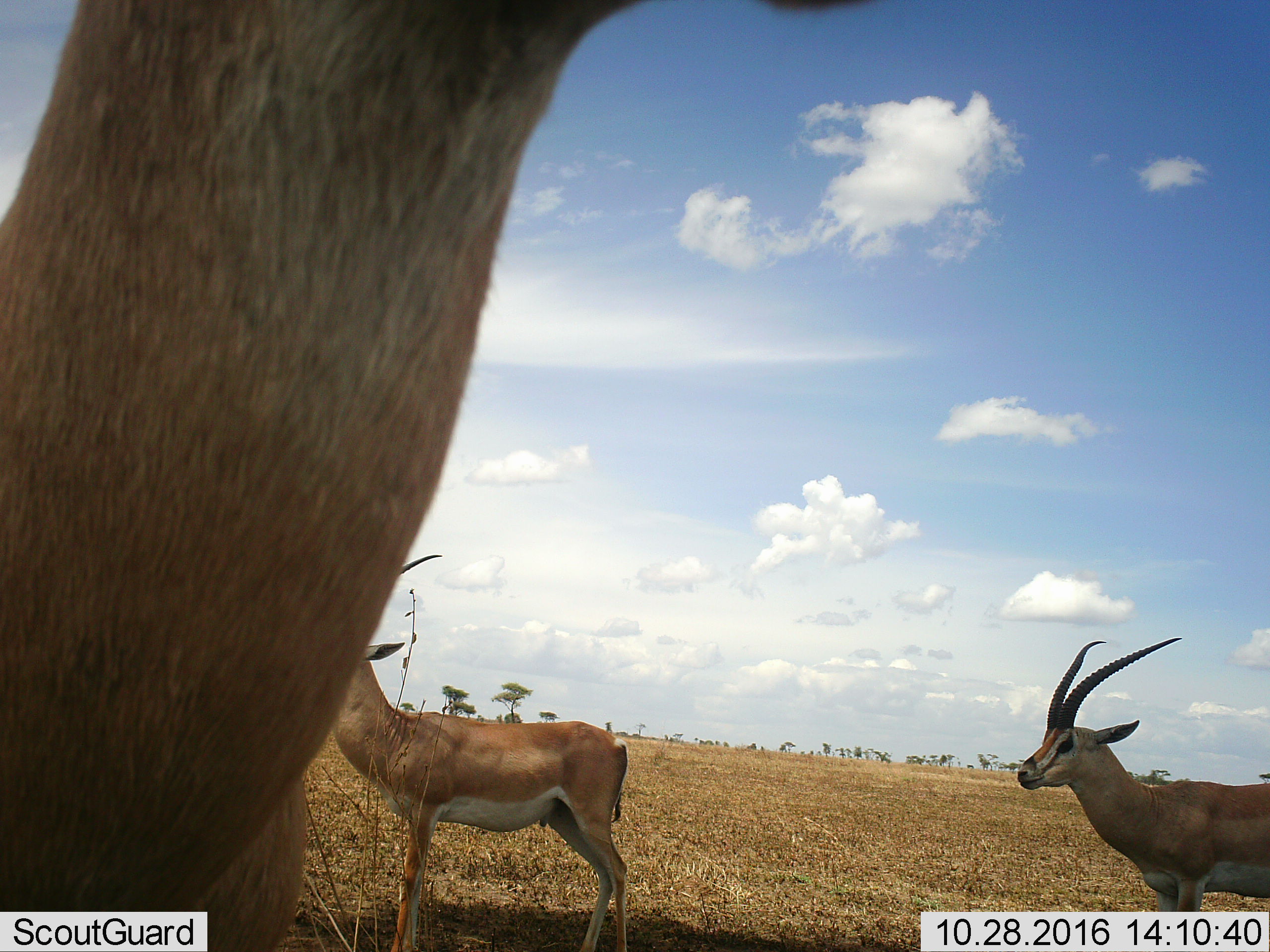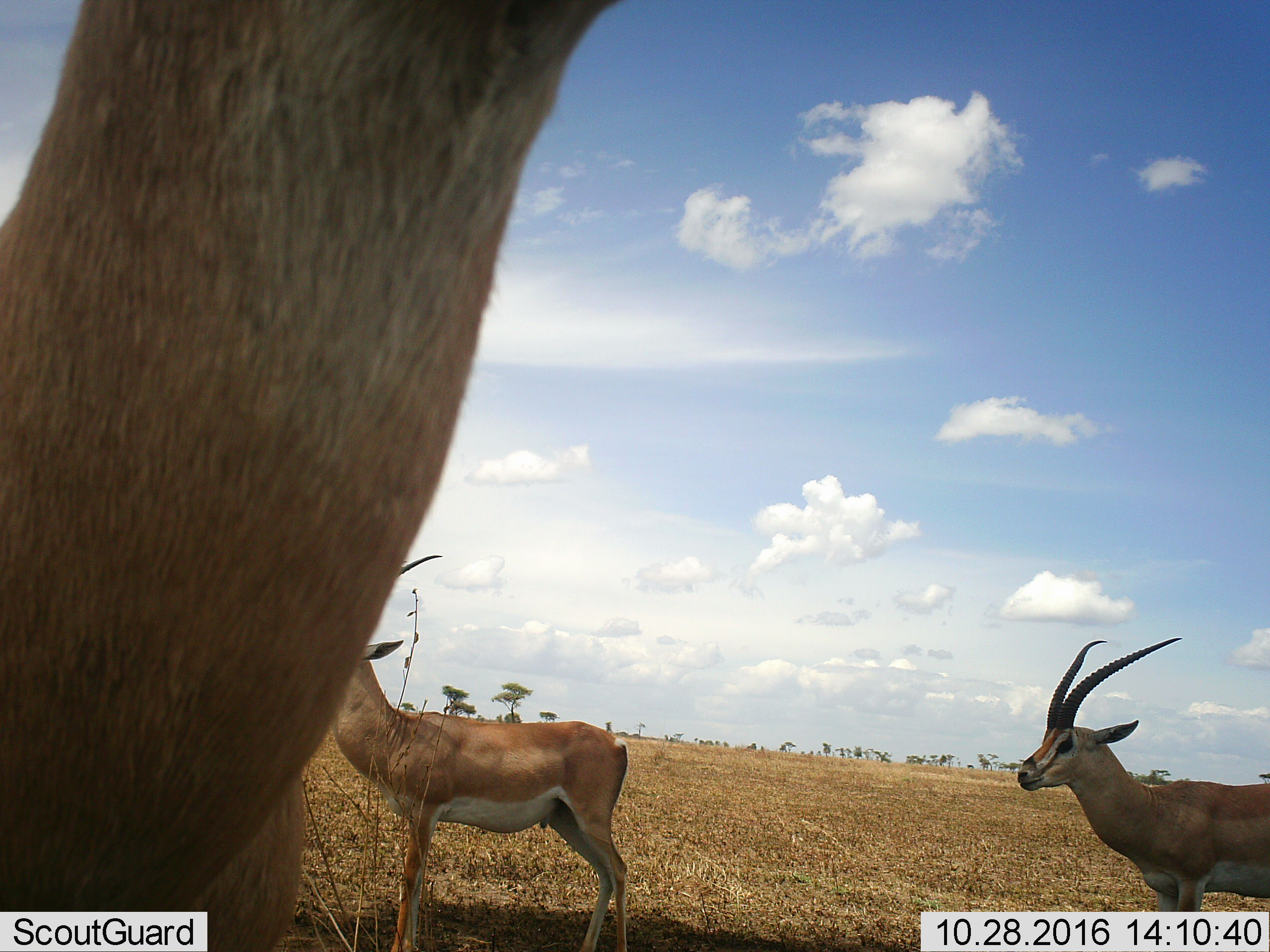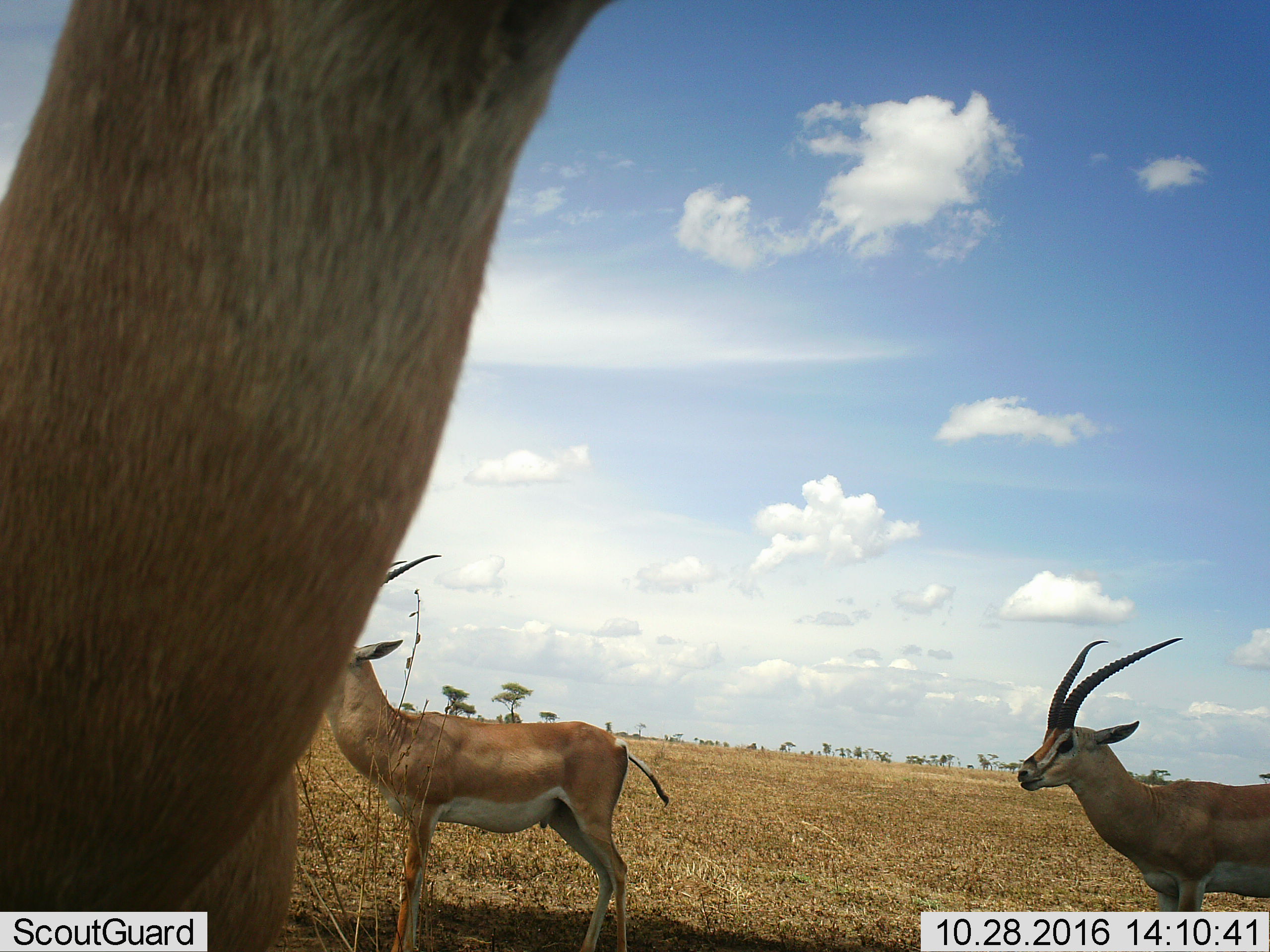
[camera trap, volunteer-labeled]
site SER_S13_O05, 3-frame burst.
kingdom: Animalia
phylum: Chordata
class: Mammalia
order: Artiodactyla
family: Bovidae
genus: Nanger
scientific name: Nanger granti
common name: grant's gazelle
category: gazellegrants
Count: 3.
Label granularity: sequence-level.